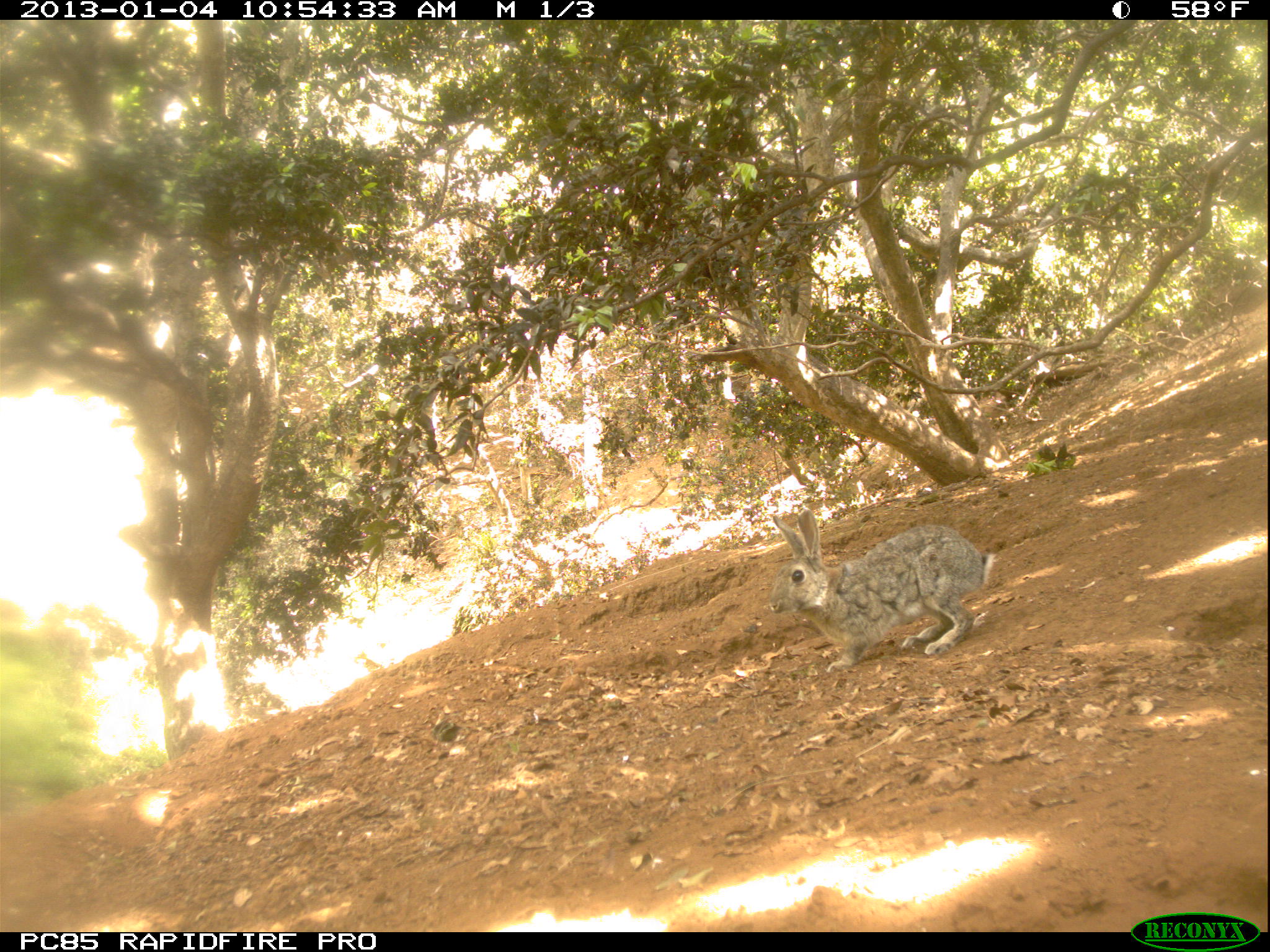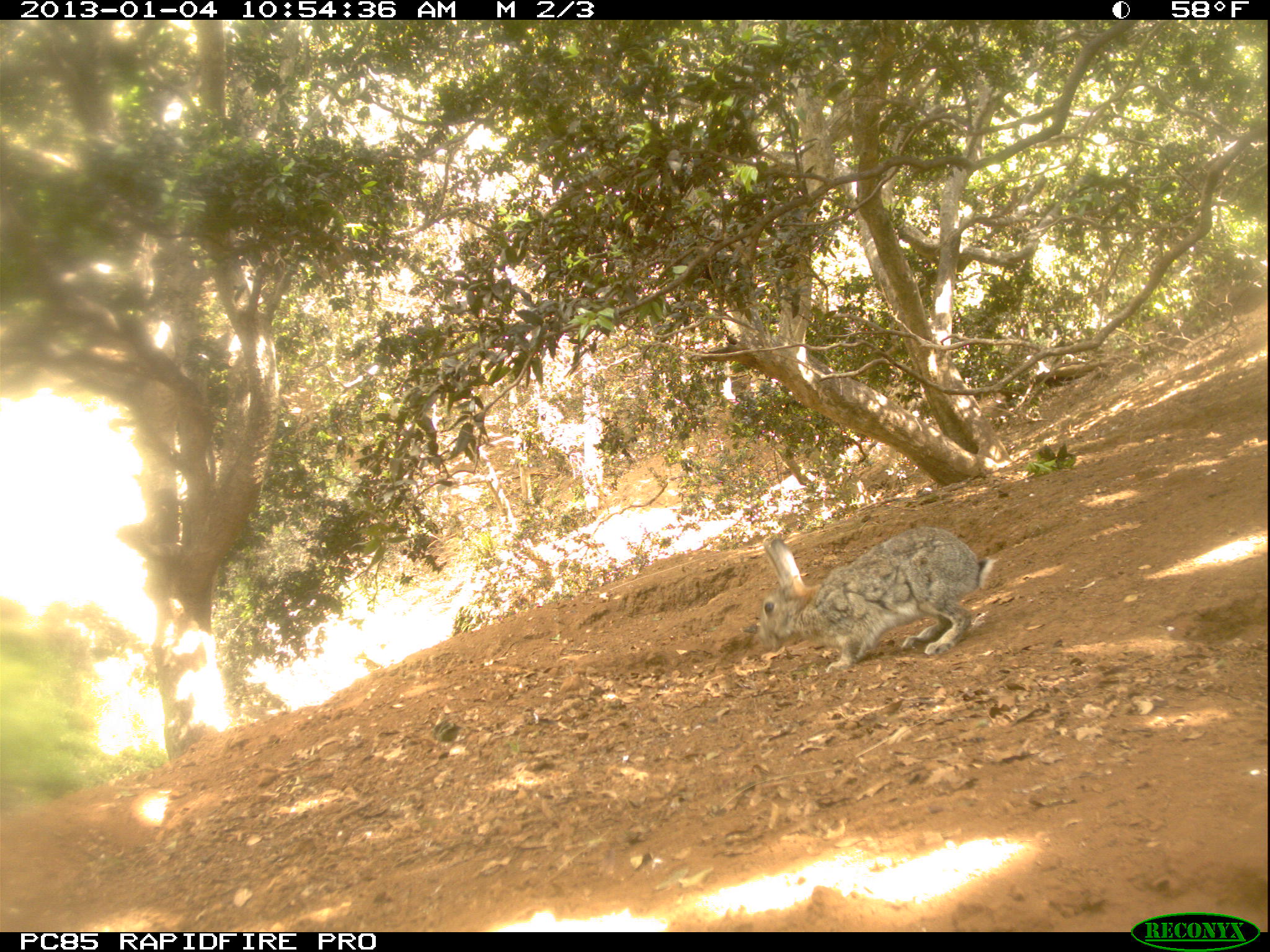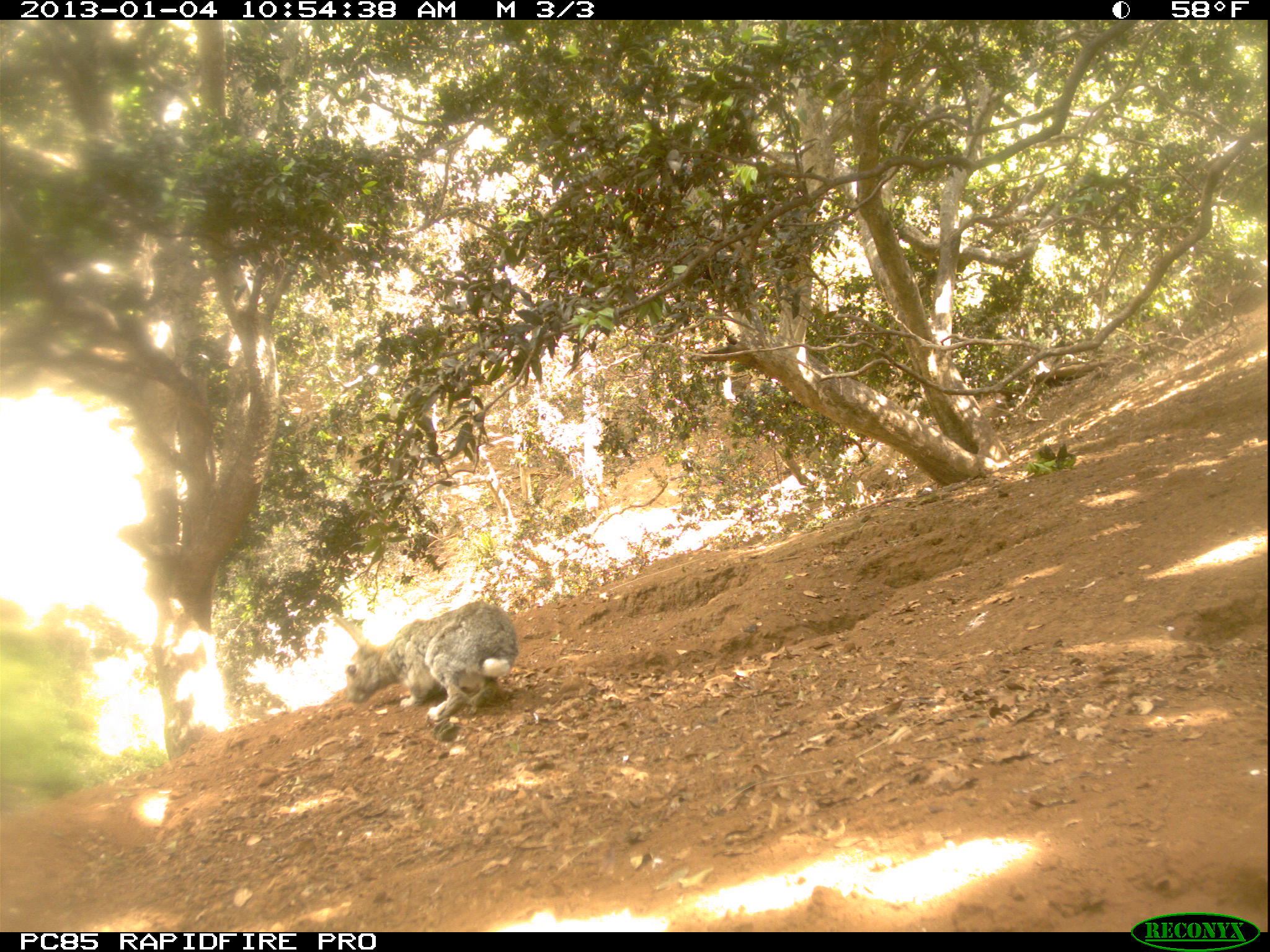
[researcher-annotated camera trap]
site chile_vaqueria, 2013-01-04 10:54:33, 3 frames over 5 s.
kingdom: Animalia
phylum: Chordata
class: Mammalia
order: Lagomorpha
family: Leporidae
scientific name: Leporidae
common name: rabbits and hares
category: rabbit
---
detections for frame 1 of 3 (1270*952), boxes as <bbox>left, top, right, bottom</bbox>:
rabbit: <bbox>762, 504, 984, 667</bbox>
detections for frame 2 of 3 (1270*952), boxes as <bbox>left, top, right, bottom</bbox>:
rabbit: <bbox>748, 525, 1002, 671</bbox>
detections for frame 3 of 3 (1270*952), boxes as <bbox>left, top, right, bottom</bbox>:
rabbit: <bbox>335, 601, 516, 751</bbox>